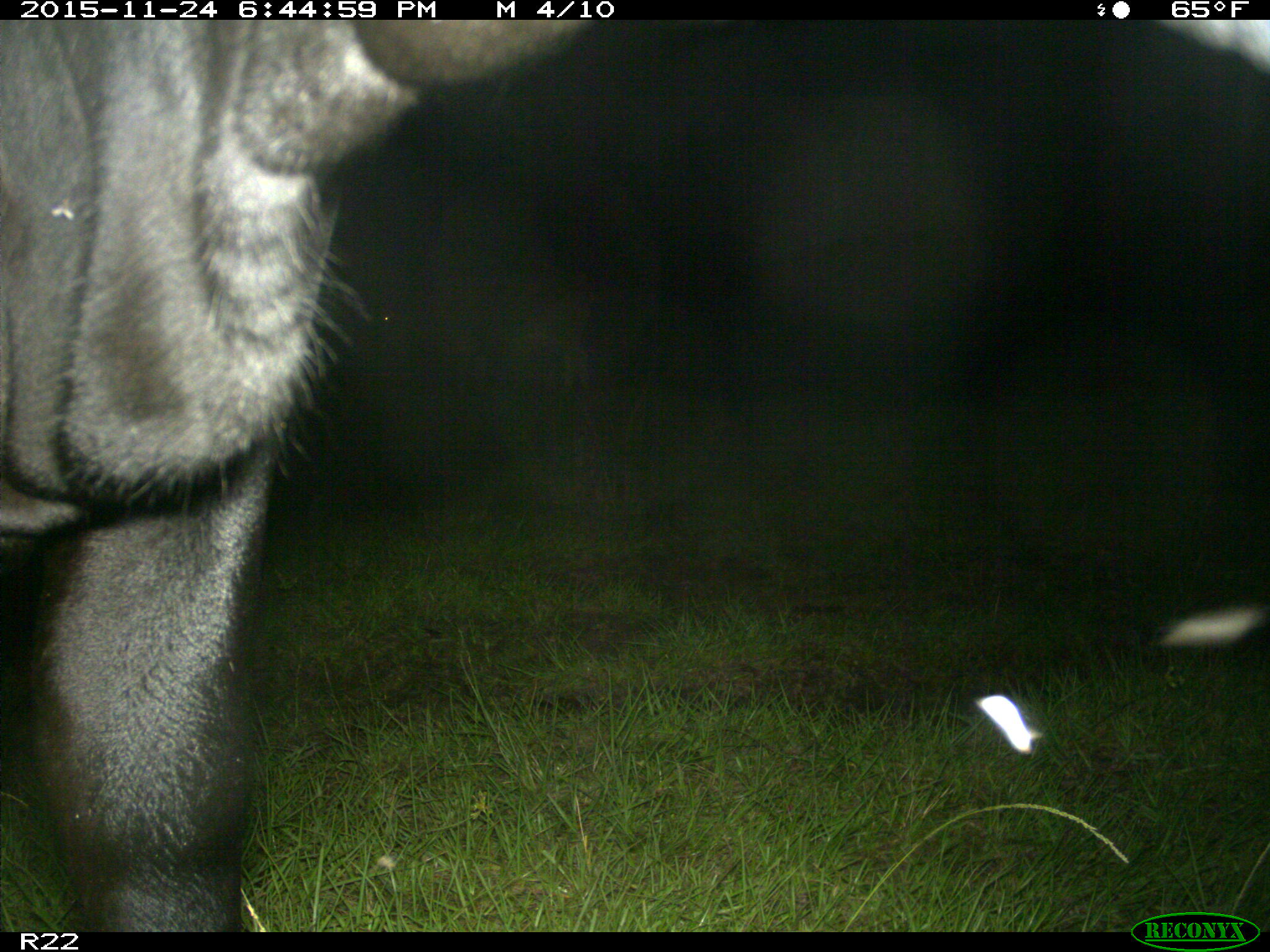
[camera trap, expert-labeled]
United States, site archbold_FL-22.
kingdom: Animalia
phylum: Chordata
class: Mammalia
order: Artiodactyla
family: Bovidae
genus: Bos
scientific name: Bos taurus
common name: domestic cow